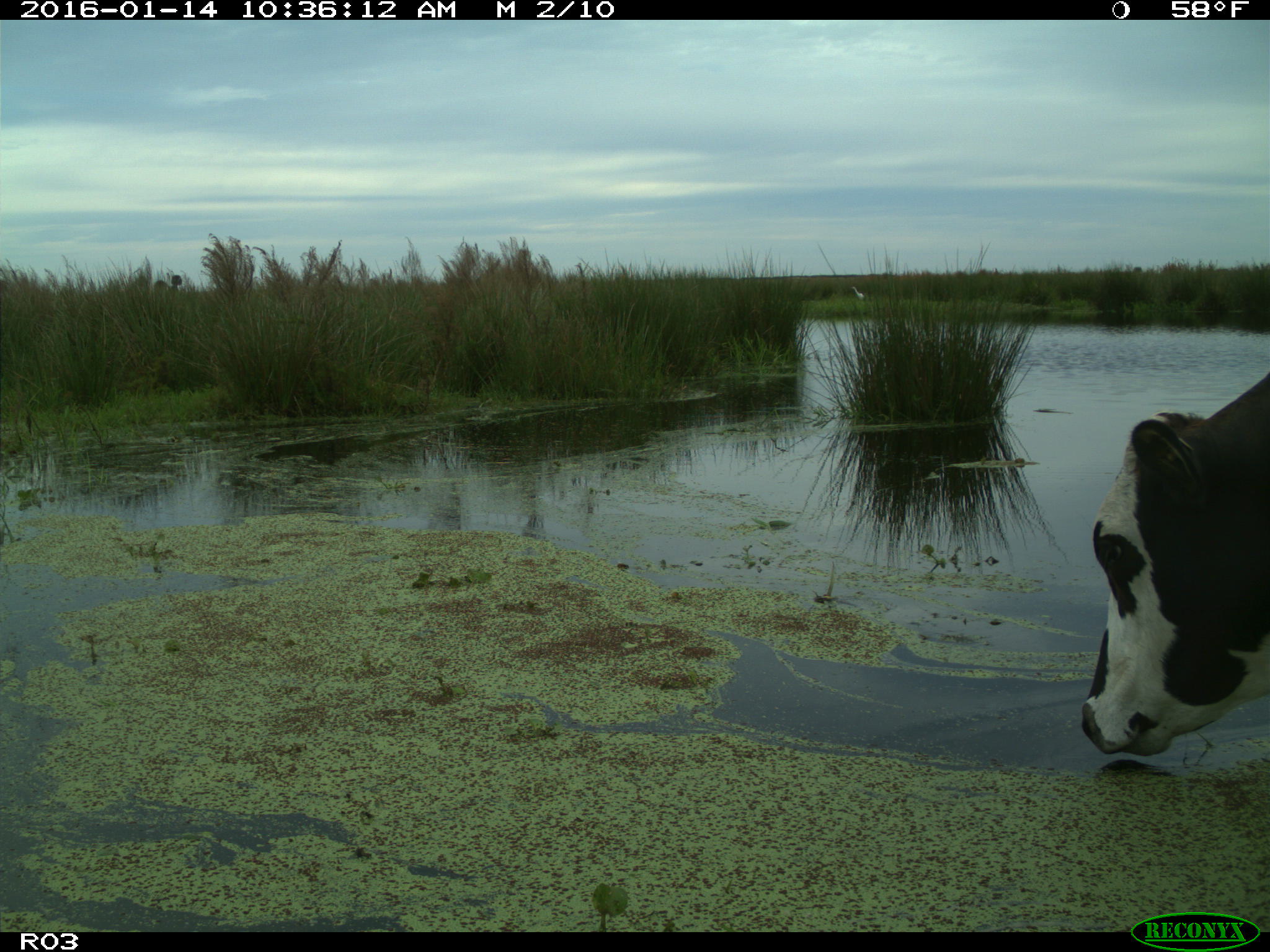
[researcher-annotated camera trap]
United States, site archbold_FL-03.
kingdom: Animalia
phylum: Chordata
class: Mammalia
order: Artiodactyla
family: Bovidae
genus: Bos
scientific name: Bos taurus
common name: domestic cow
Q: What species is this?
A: Bos taurus (domestic cow).